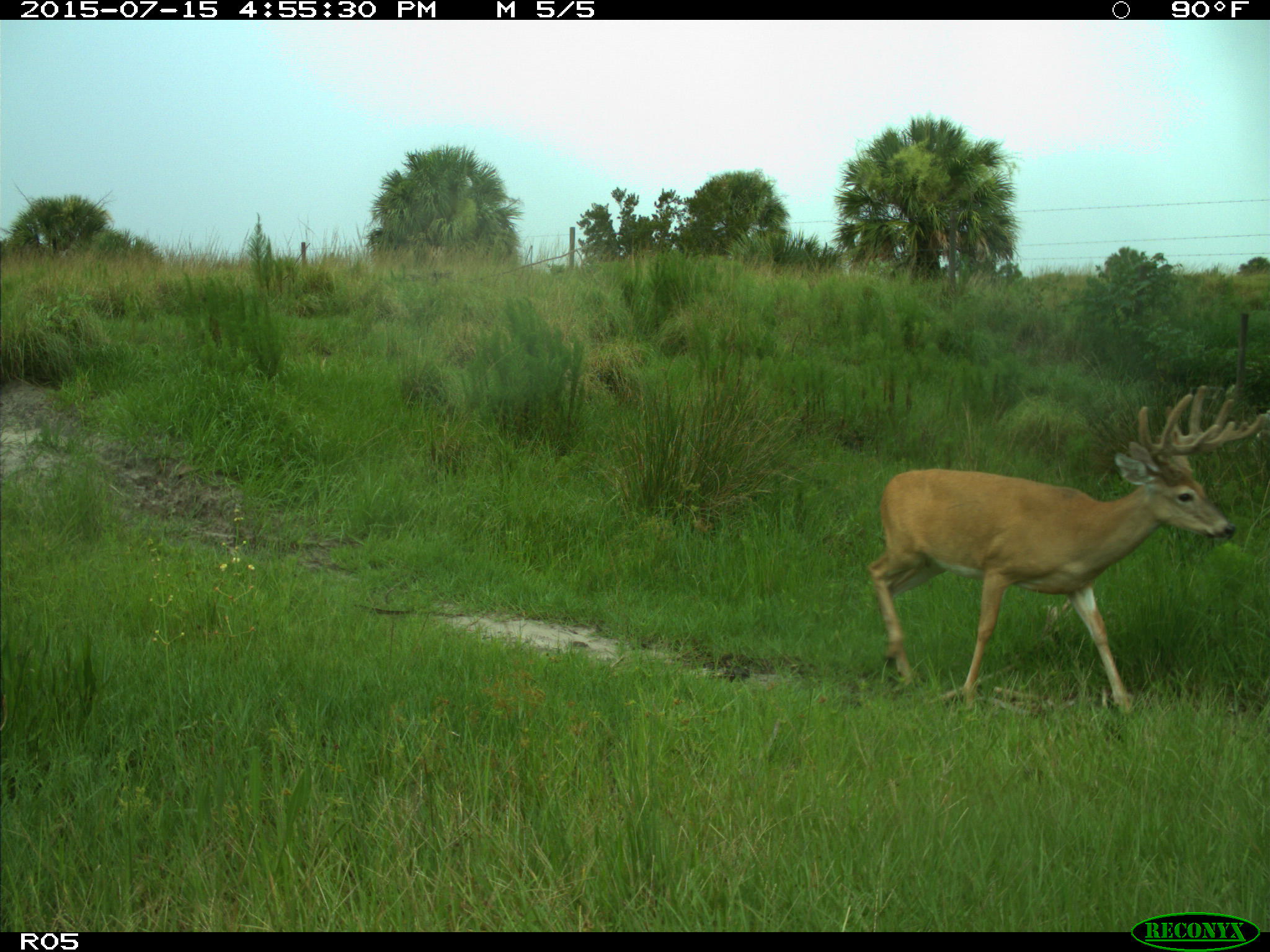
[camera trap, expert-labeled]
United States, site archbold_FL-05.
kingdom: Animalia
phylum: Chordata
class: Mammalia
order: Artiodactyla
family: Cervidae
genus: Odocoileus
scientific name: Odocoileus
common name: deer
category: unidentified deer